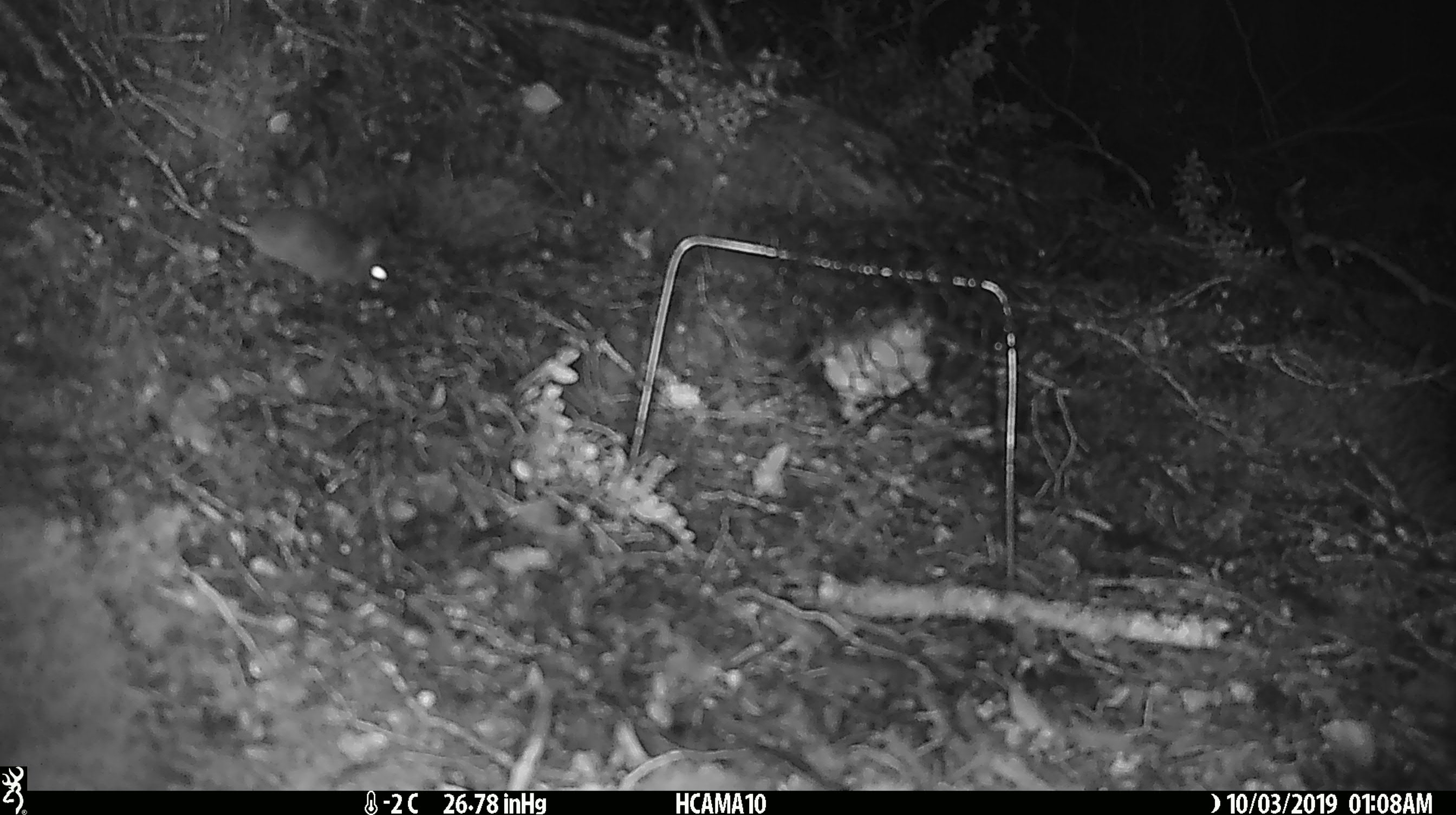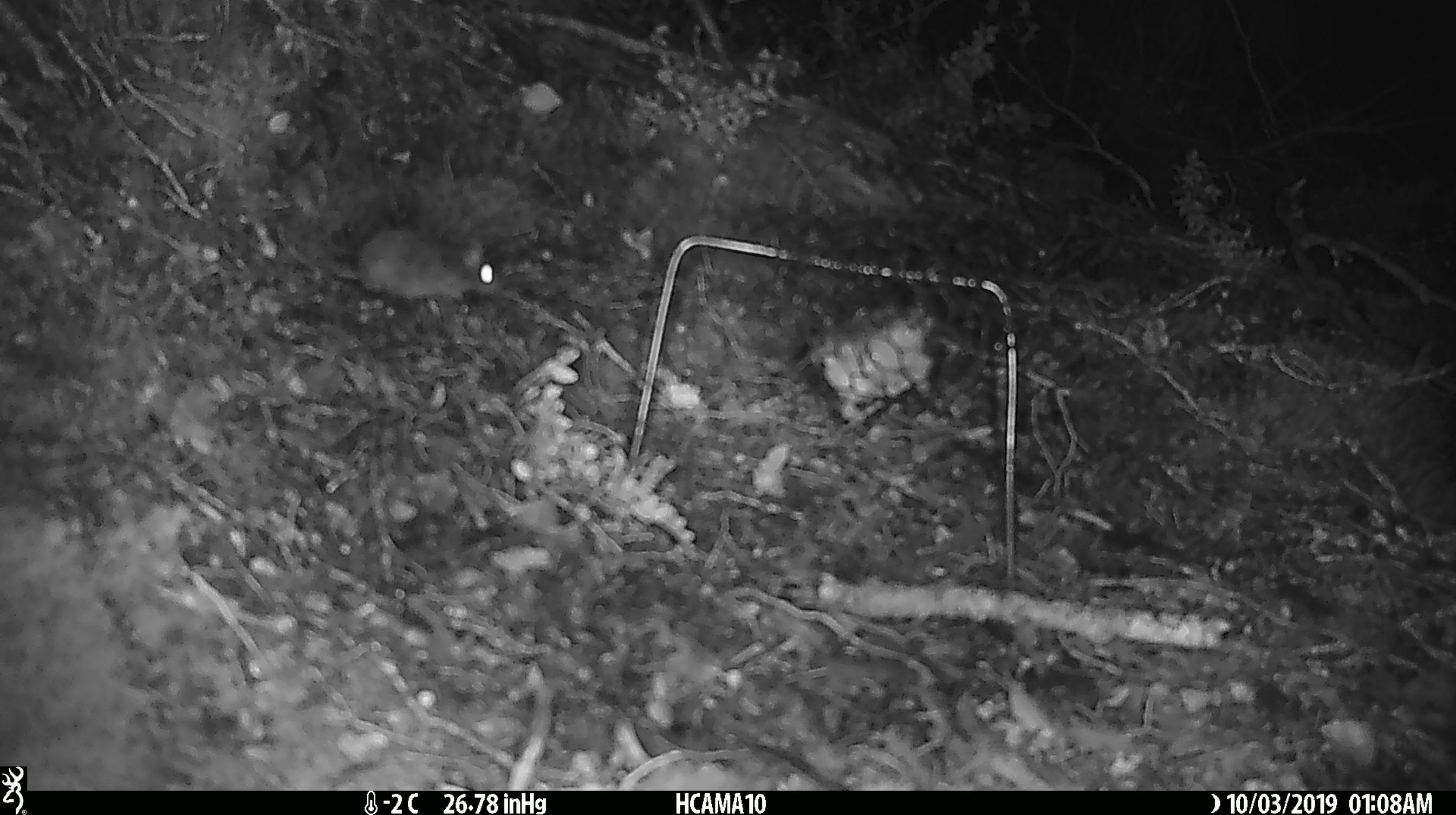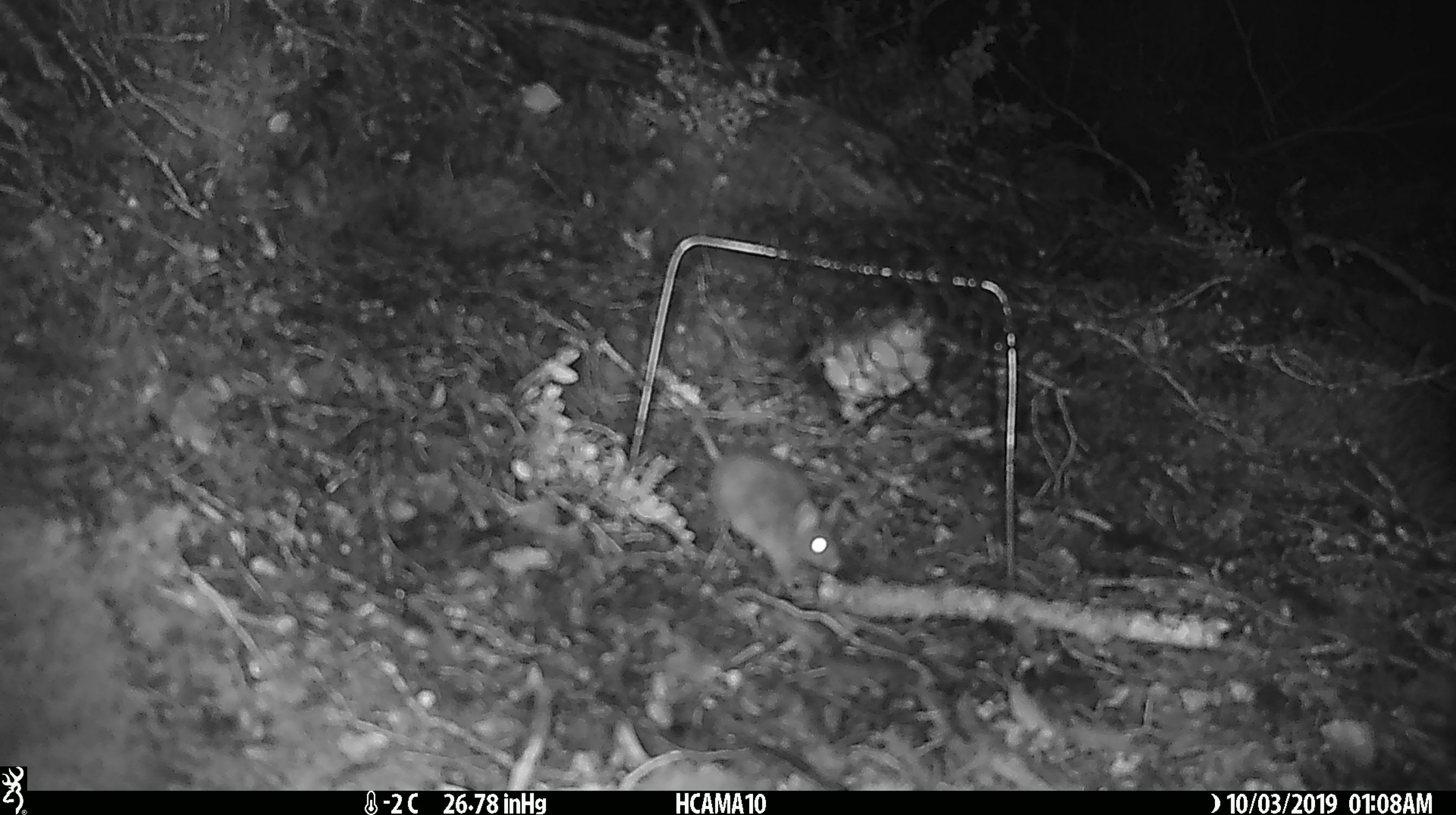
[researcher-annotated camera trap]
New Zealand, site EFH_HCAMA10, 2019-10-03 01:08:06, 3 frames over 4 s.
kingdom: Animalia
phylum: Chordata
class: Mammalia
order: Rodentia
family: Muridae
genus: Mus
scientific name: Mus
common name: mouse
Mouse (Mus).